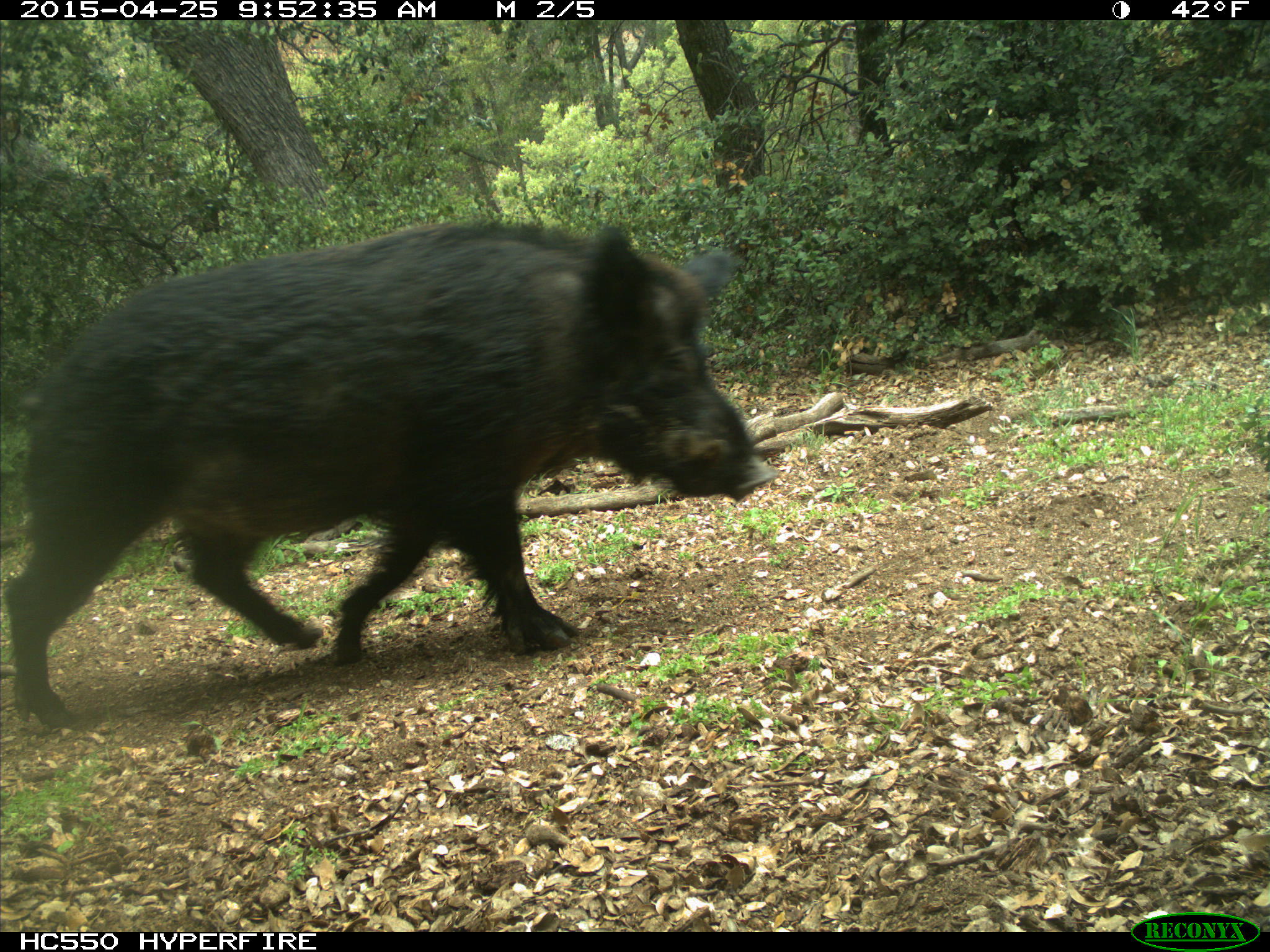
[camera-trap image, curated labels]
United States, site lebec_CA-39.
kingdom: Animalia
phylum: Chordata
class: Mammalia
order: Artiodactyla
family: Suidae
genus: Sus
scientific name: Sus scrofa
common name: wild boar